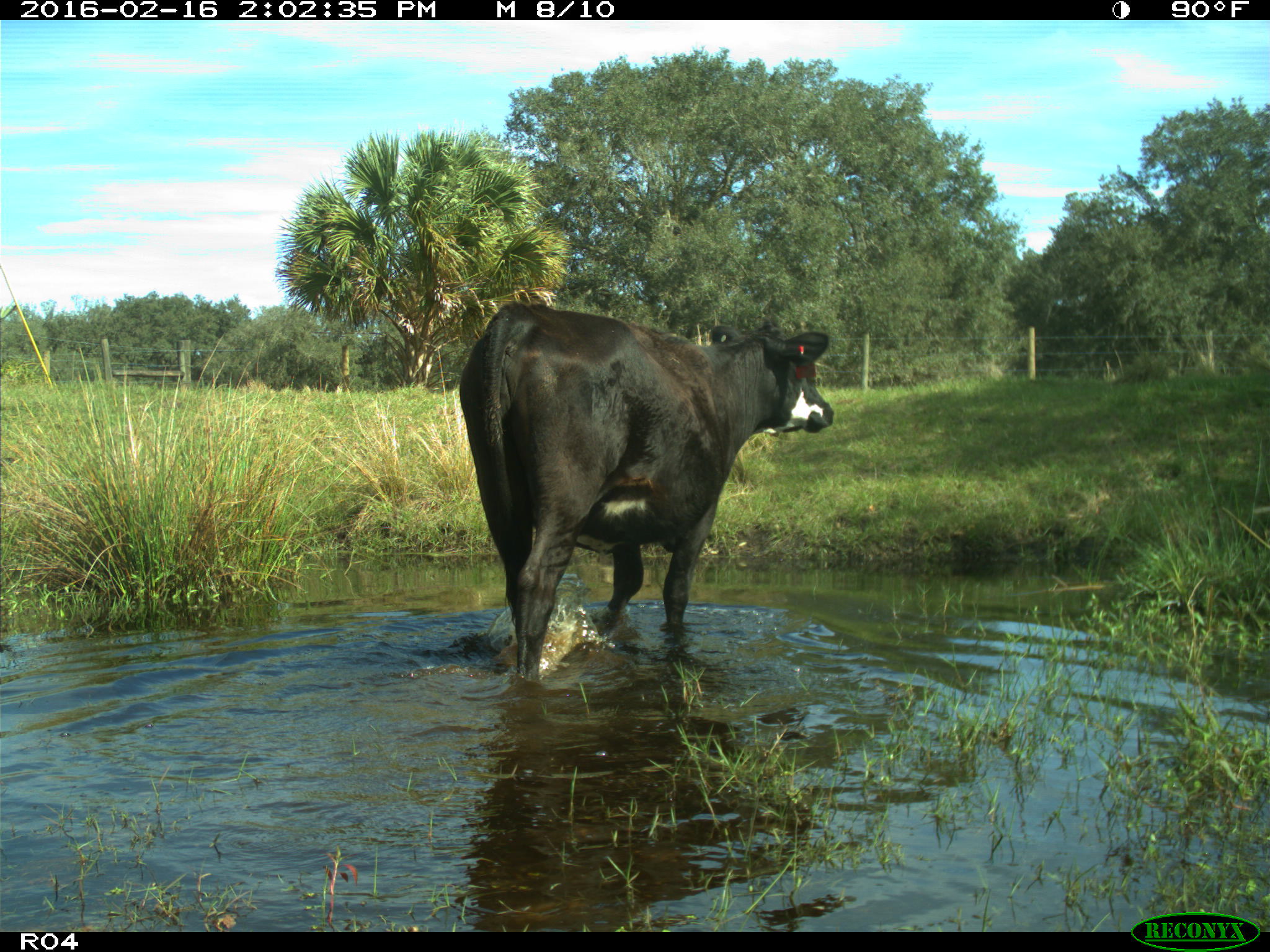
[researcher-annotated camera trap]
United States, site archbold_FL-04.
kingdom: Animalia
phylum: Chordata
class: Mammalia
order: Artiodactyla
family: Bovidae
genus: Bos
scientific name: Bos taurus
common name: domestic cow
Bos taurus (domestic cow).